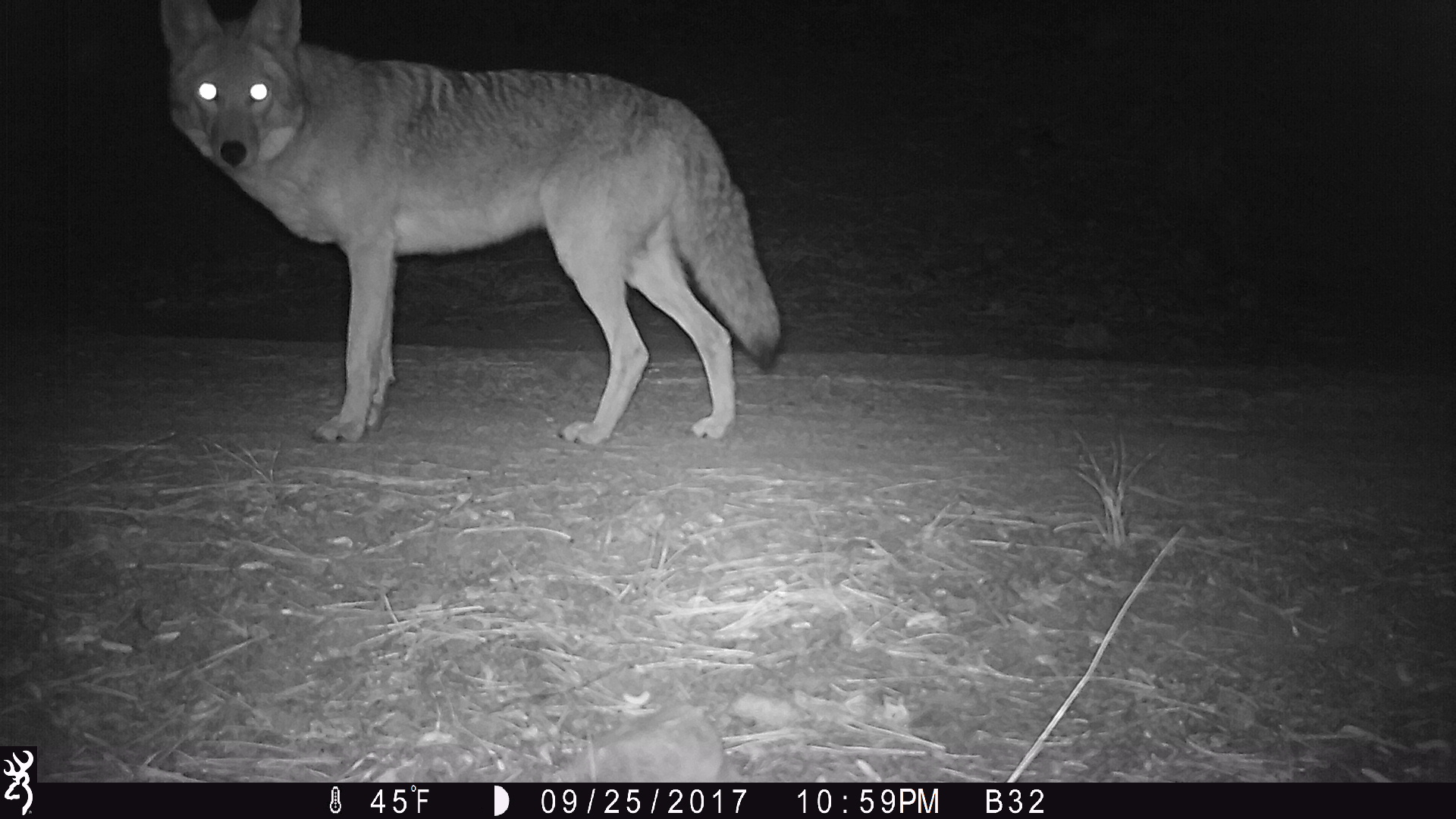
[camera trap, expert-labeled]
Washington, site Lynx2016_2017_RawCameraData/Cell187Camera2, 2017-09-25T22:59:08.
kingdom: Animalia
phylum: Chordata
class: Mammalia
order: Carnivora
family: Canidae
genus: Canis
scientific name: Canis latrans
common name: coyote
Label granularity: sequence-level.